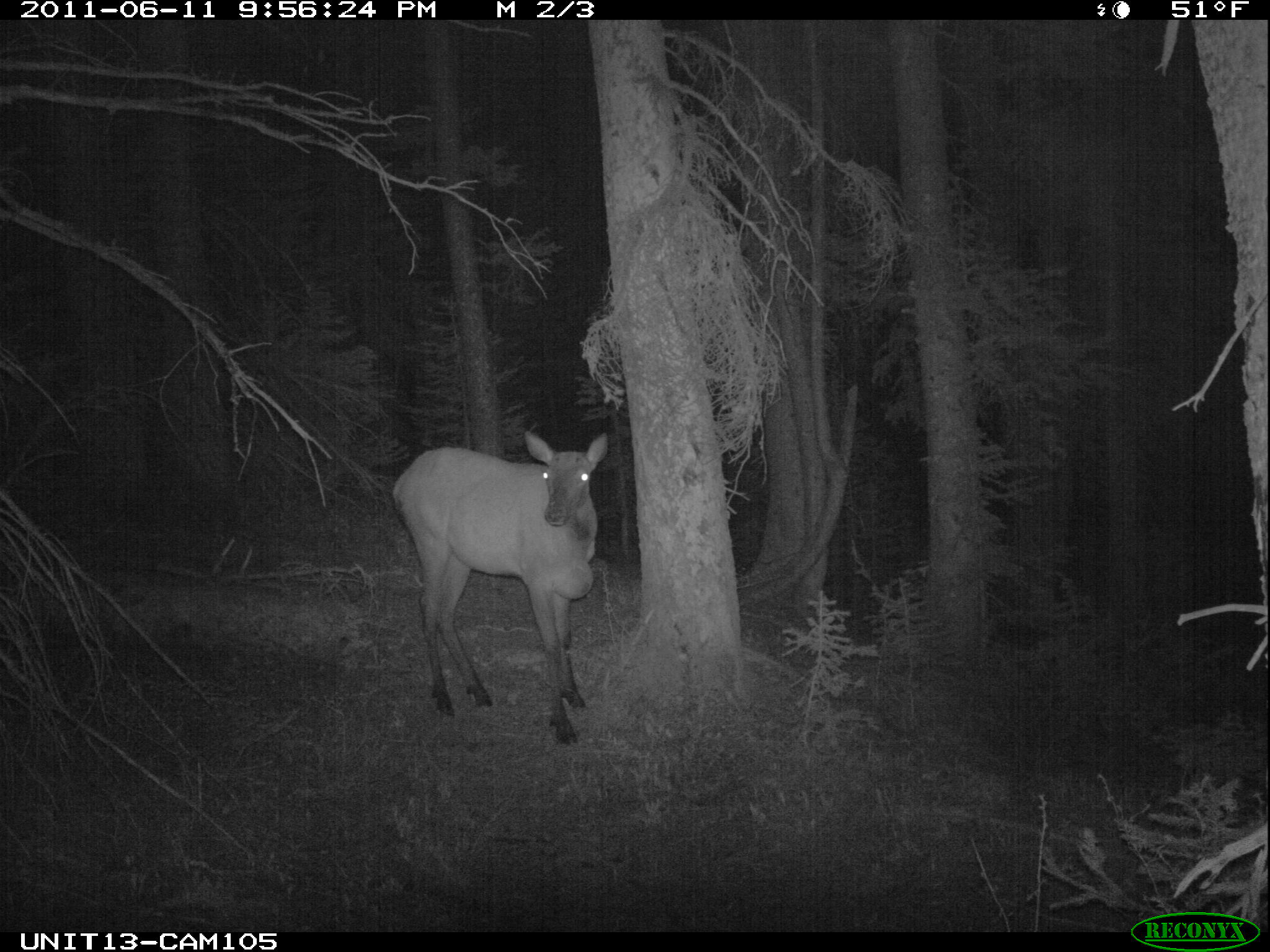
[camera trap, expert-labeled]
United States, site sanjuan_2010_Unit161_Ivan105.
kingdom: Animalia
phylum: Chordata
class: Mammalia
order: Artiodactyla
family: Cervidae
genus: Cervus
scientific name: Cervus elaphus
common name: red deer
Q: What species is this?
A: Cervus elaphus (red deer).